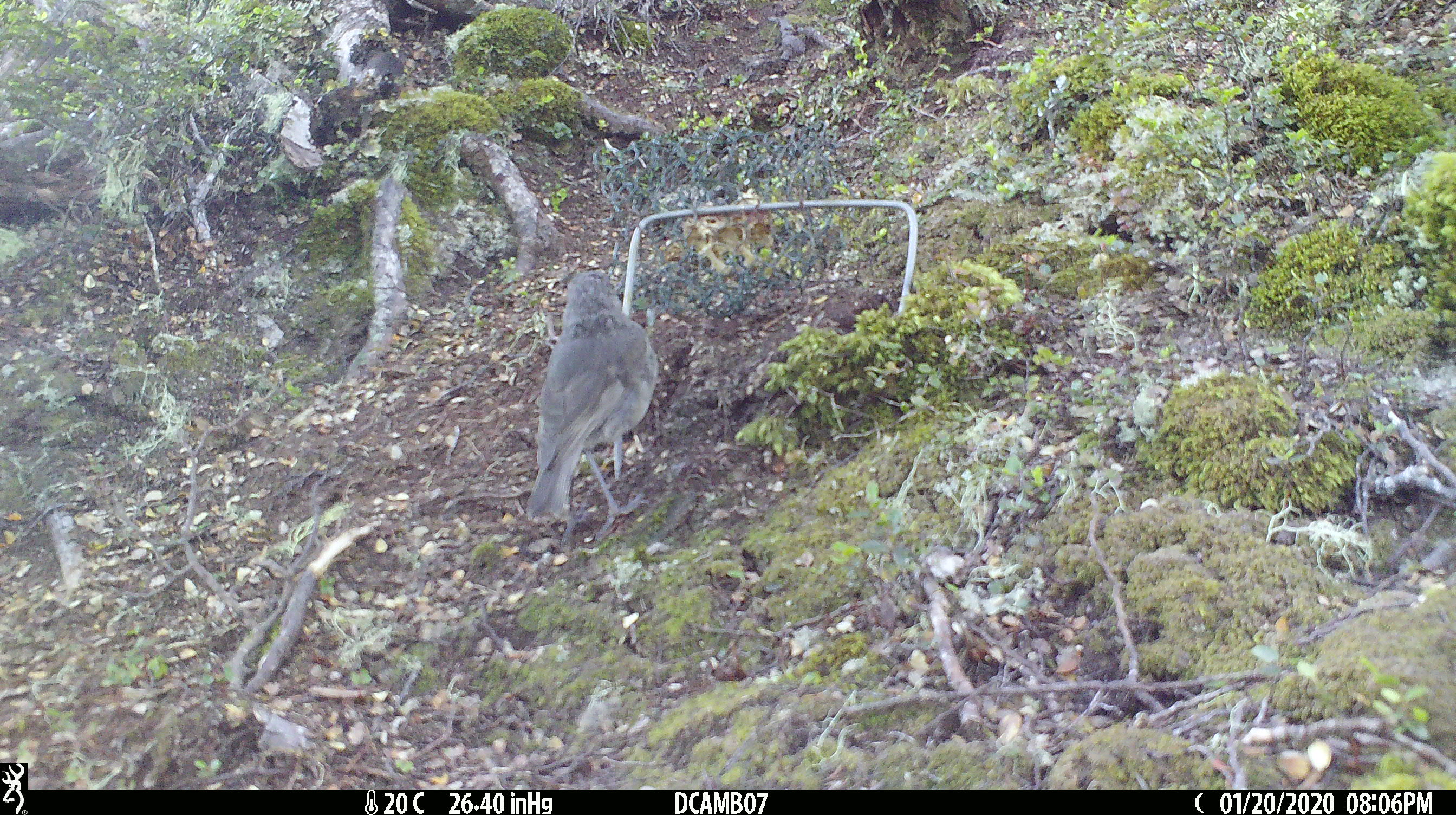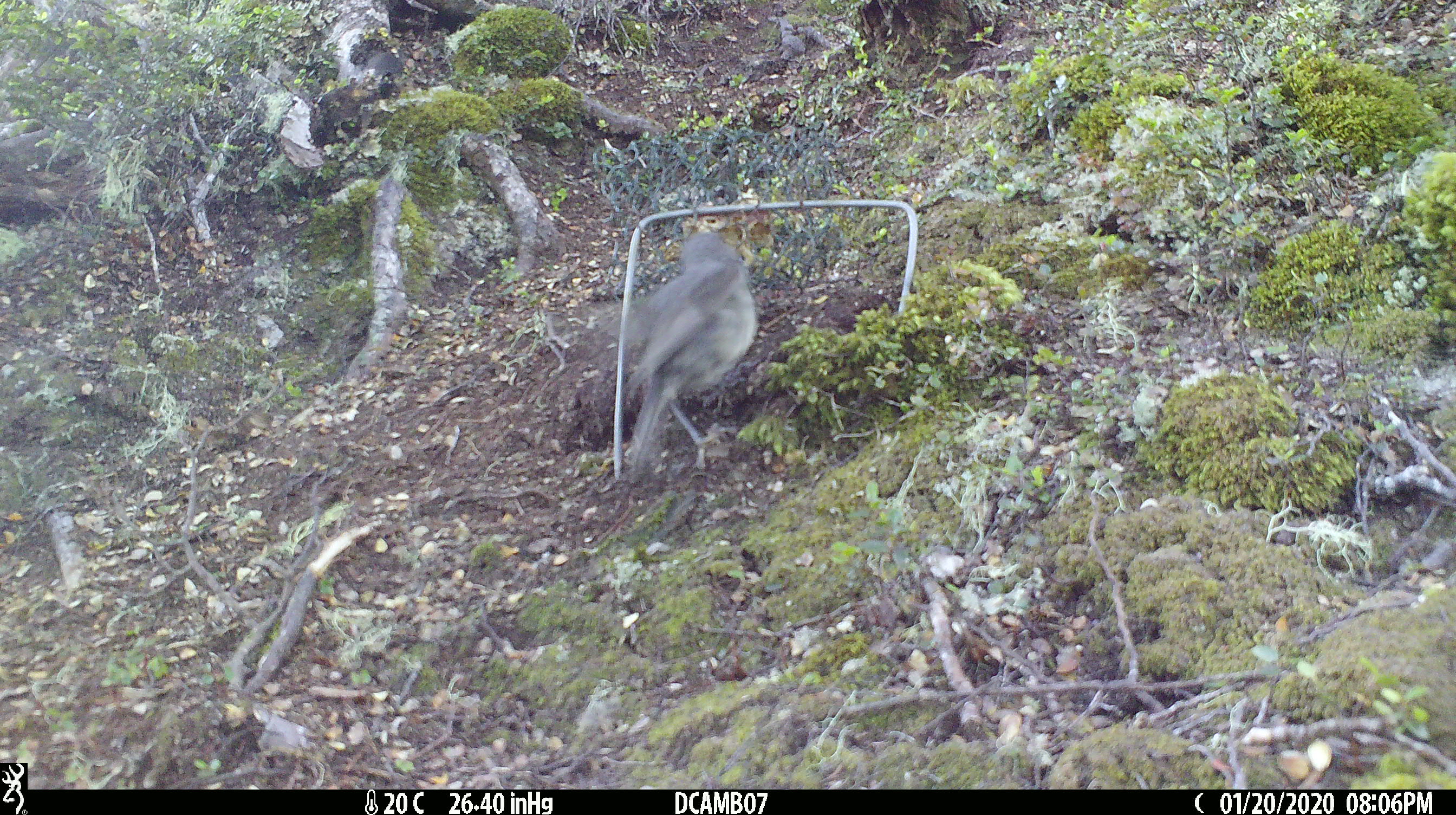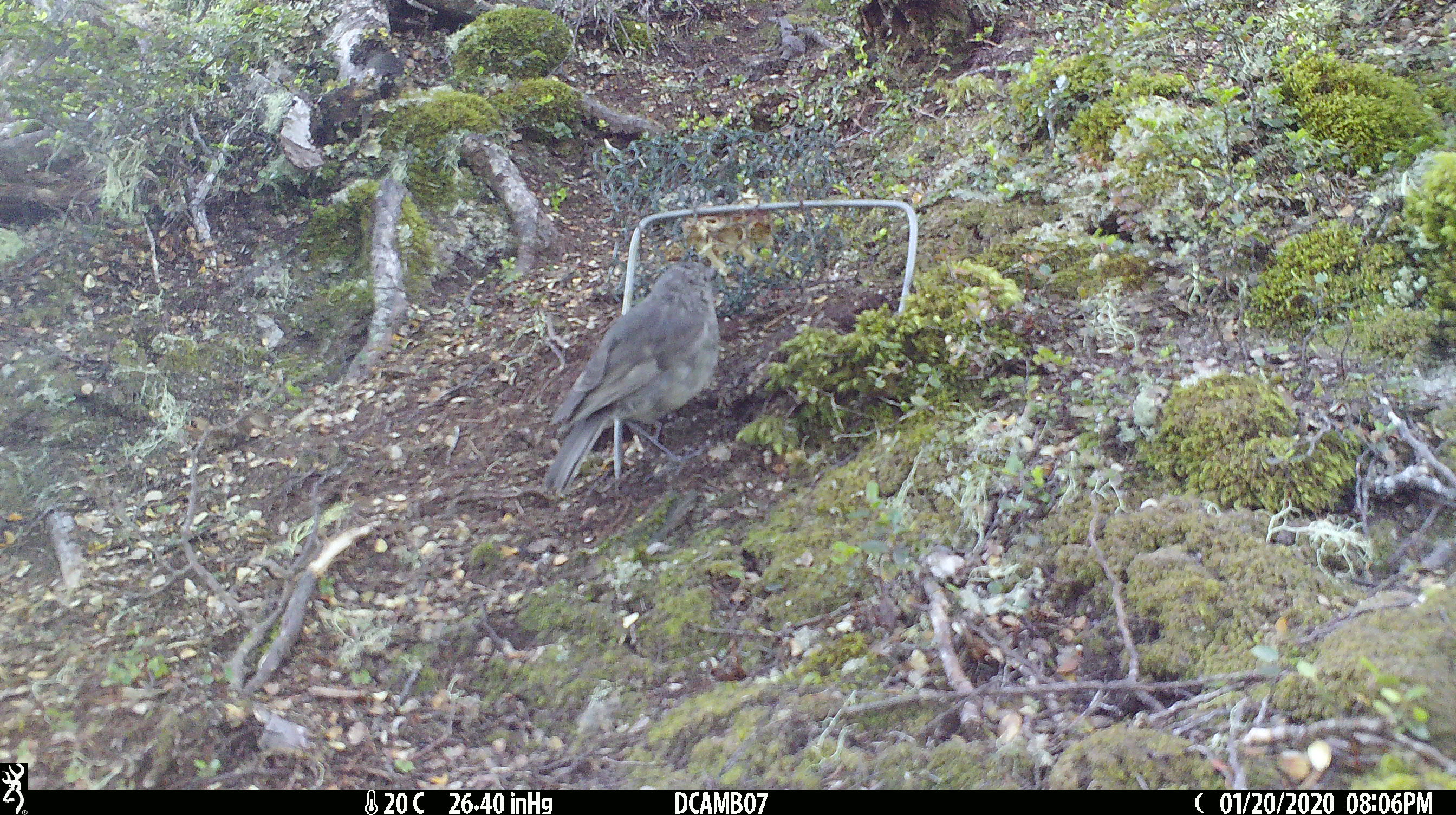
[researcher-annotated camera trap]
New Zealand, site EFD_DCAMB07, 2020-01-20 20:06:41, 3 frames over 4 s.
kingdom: Animalia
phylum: Chordata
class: Aves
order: Passeriformes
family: Petroicidae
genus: Petroica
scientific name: Petroica australis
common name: new zealand robin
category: robin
Robin (new zealand robin) (Petroica australis).